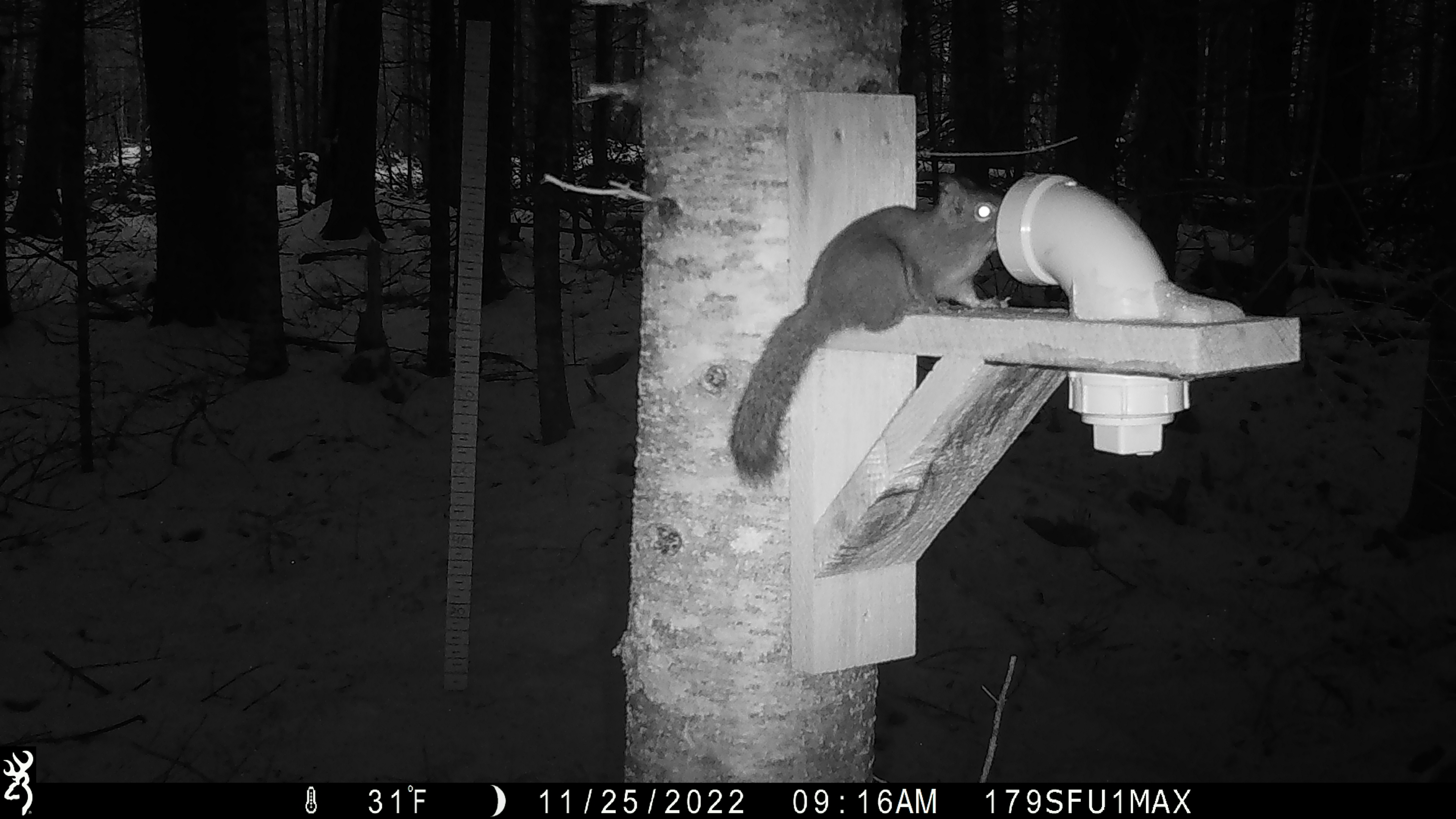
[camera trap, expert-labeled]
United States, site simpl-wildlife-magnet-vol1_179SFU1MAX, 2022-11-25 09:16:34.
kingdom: Animalia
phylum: Chordata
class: Mammalia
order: Rodentia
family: Sciuridae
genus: Tamiasciurus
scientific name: Tamiasciurus hudsonicus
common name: red squirrel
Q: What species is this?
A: Red squirrel (Tamiasciurus hudsonicus).